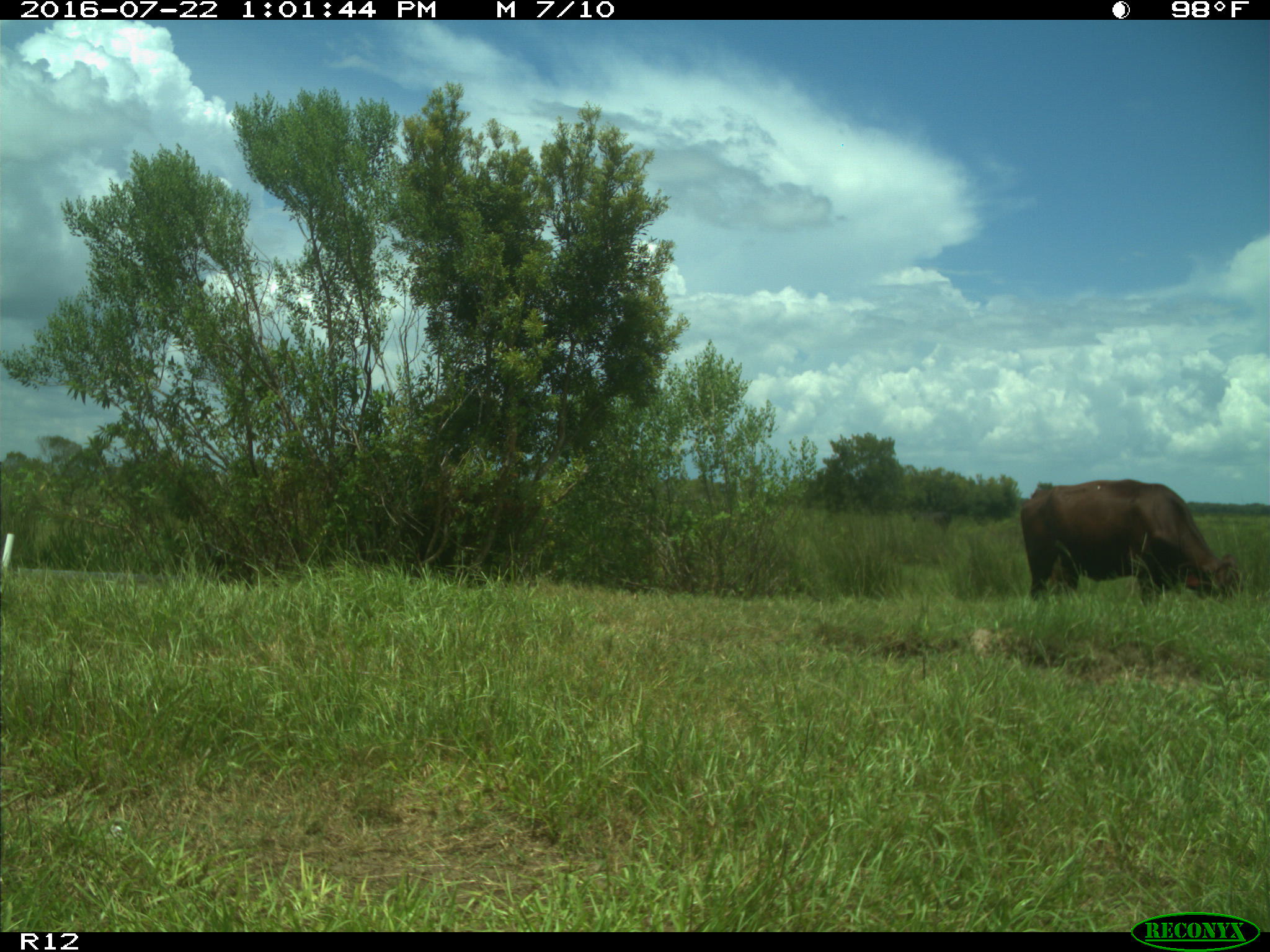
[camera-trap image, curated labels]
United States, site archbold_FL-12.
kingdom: Animalia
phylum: Chordata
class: Mammalia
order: Artiodactyla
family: Bovidae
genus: Bos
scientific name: Bos taurus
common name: domestic cow